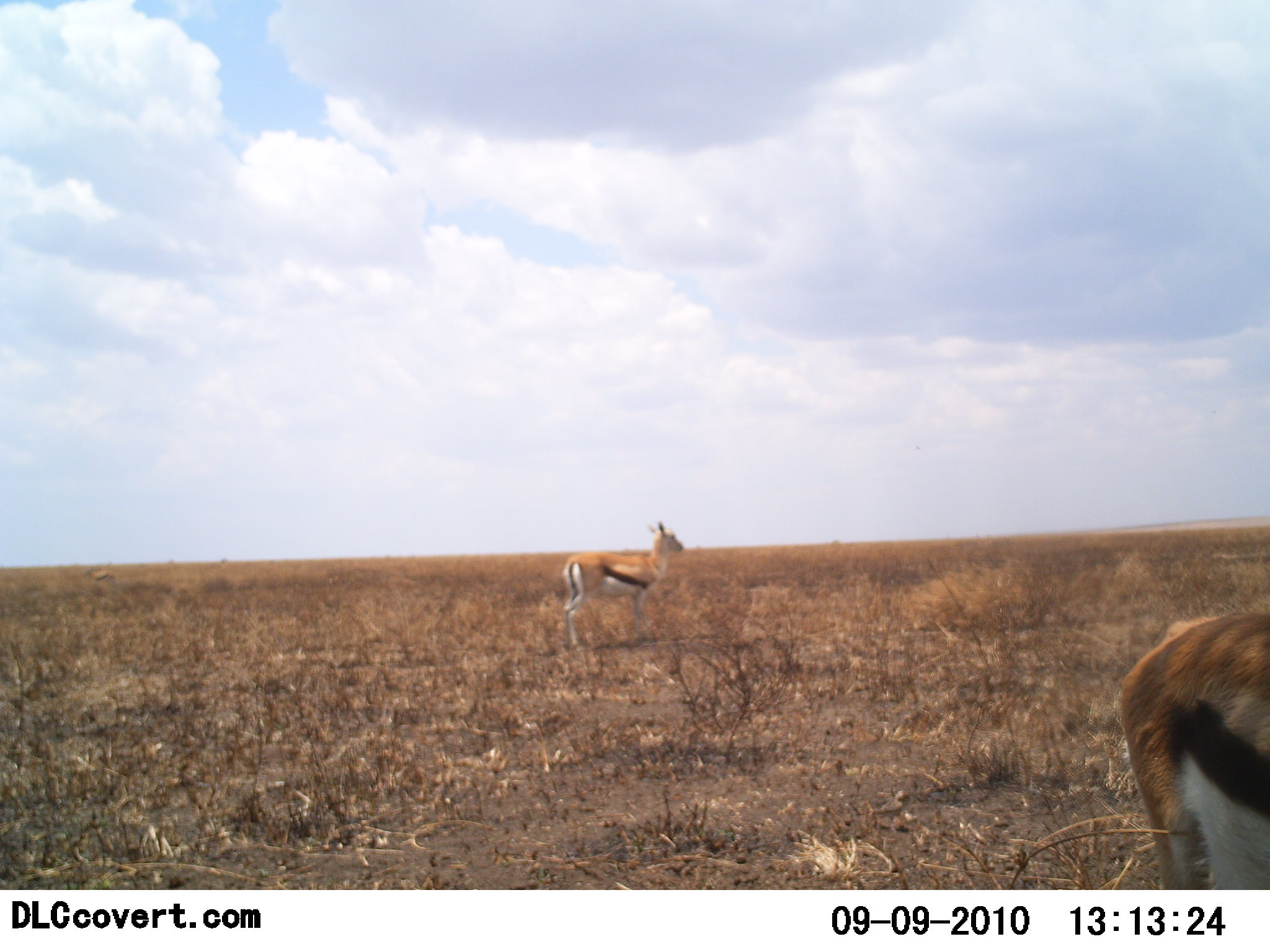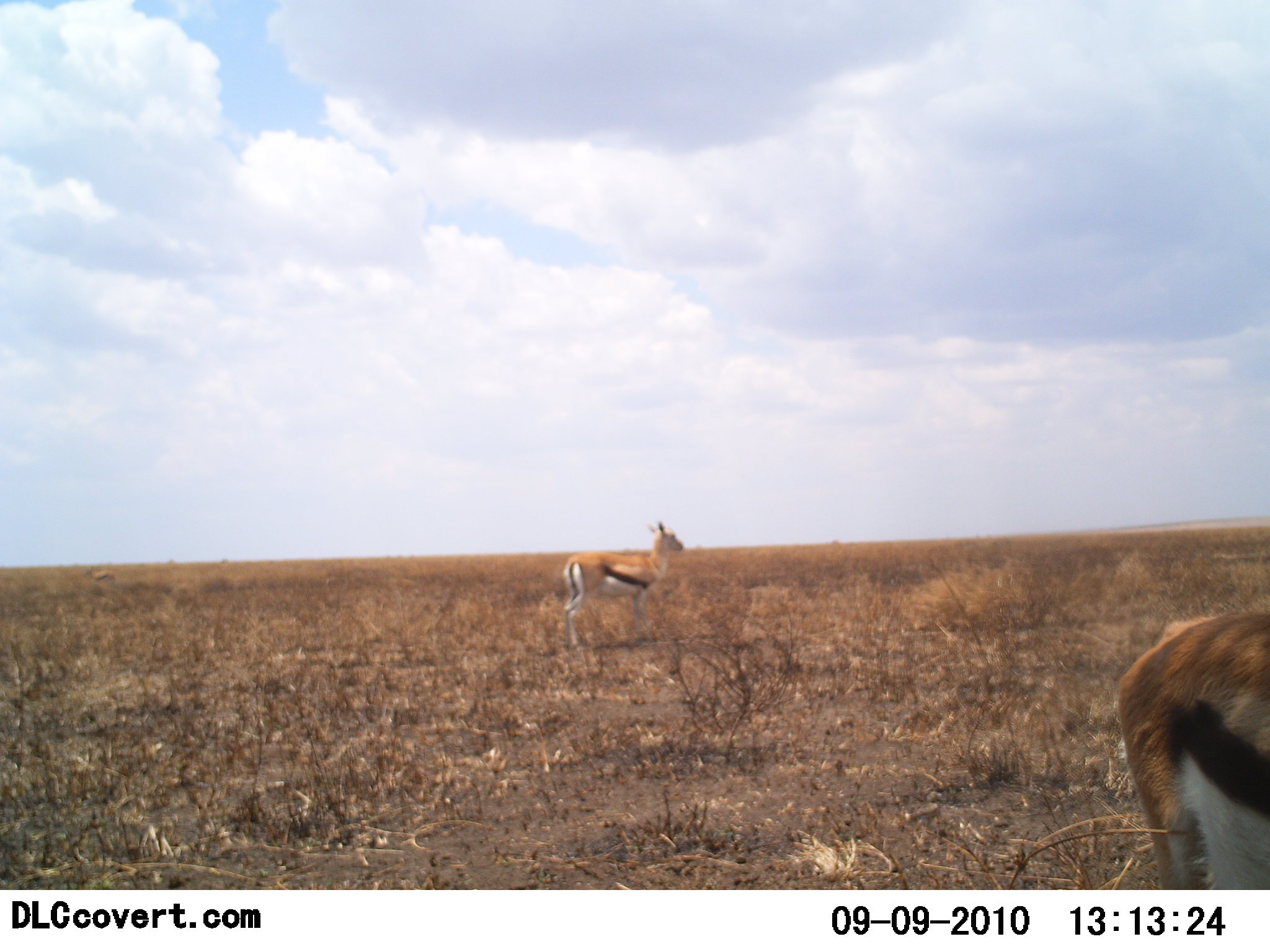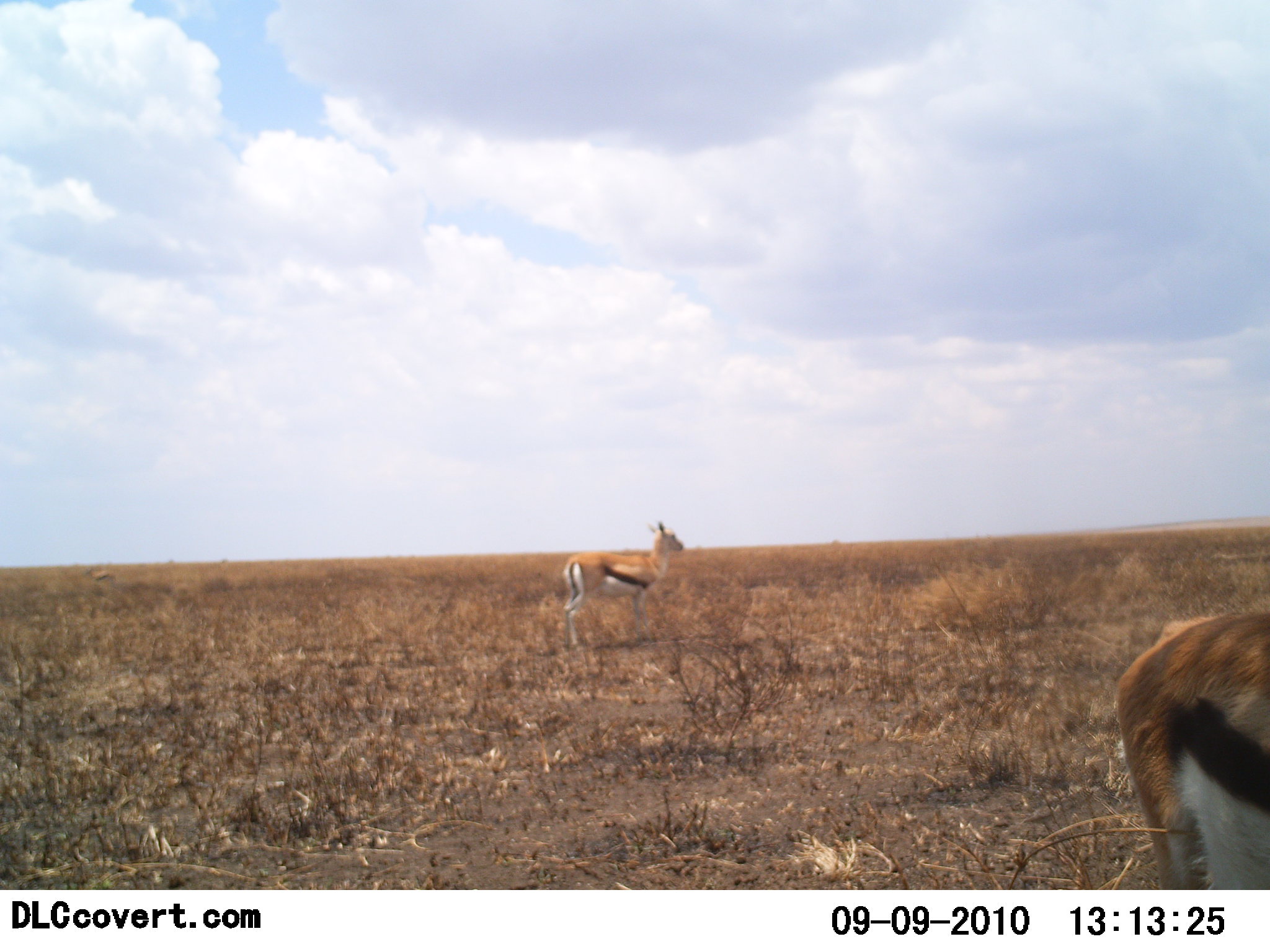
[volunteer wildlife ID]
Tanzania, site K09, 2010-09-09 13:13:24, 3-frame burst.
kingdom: Animalia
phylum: Chordata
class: Mammalia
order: Artiodactyla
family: Bovidae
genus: Eudorcas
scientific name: Eudorcas thomsonii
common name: thomson's gazelle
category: gazellethomsons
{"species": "gazellethomsons (thomson's gazelle) (Eudorcas thomsonii)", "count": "2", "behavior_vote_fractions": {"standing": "95%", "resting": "0%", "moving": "5%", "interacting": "0%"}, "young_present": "0%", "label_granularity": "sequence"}